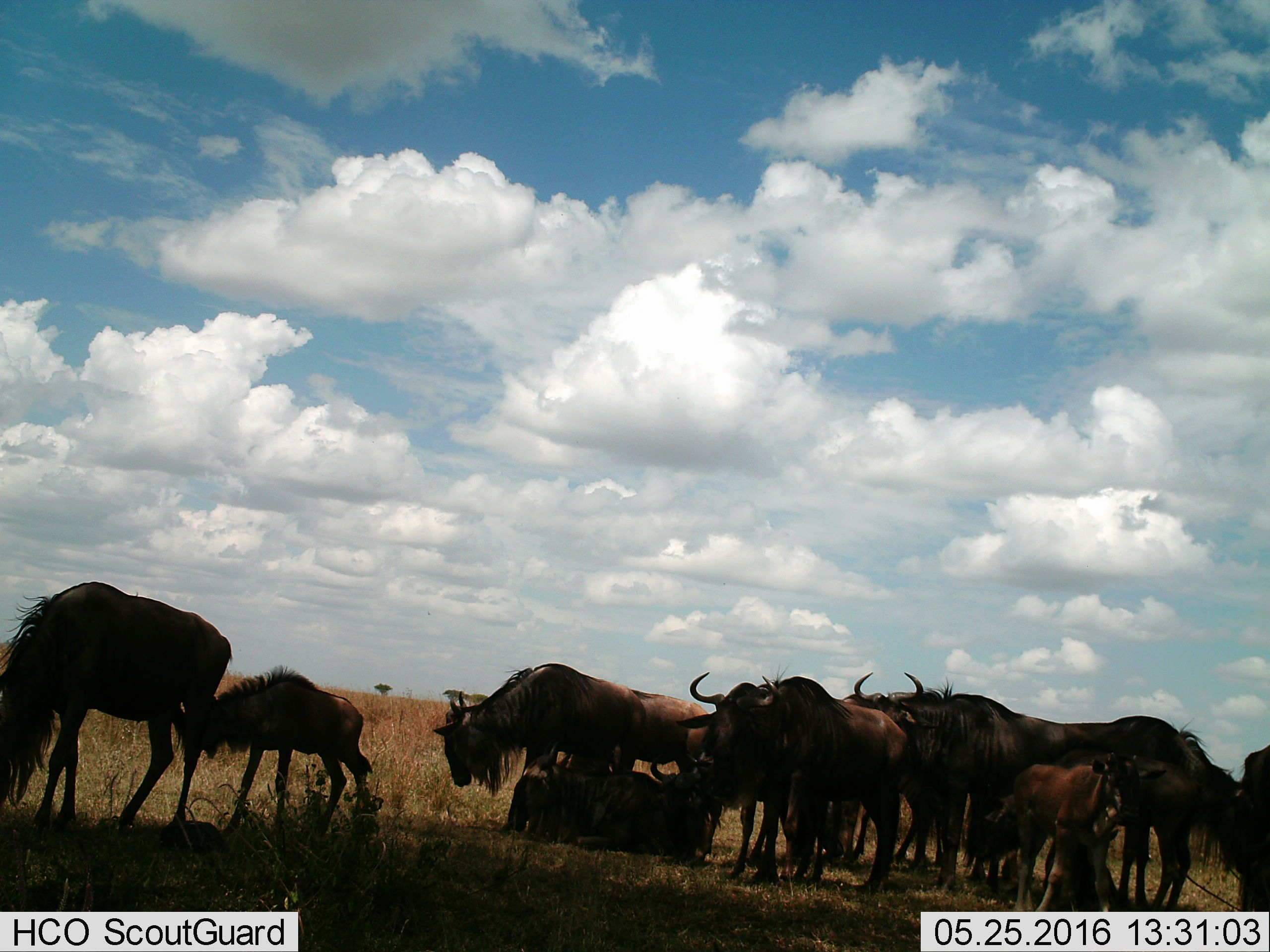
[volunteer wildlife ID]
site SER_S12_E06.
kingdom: Animalia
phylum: Chordata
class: Mammalia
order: Artiodactyla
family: Bovidae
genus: Connochaetes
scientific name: Connochaetes taurinus taurinus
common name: blue wildebeest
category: wildebeestblue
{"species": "wildebeestblue (blue wildebeest) (Connochaetes taurinus taurinus)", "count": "11-50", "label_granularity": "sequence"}